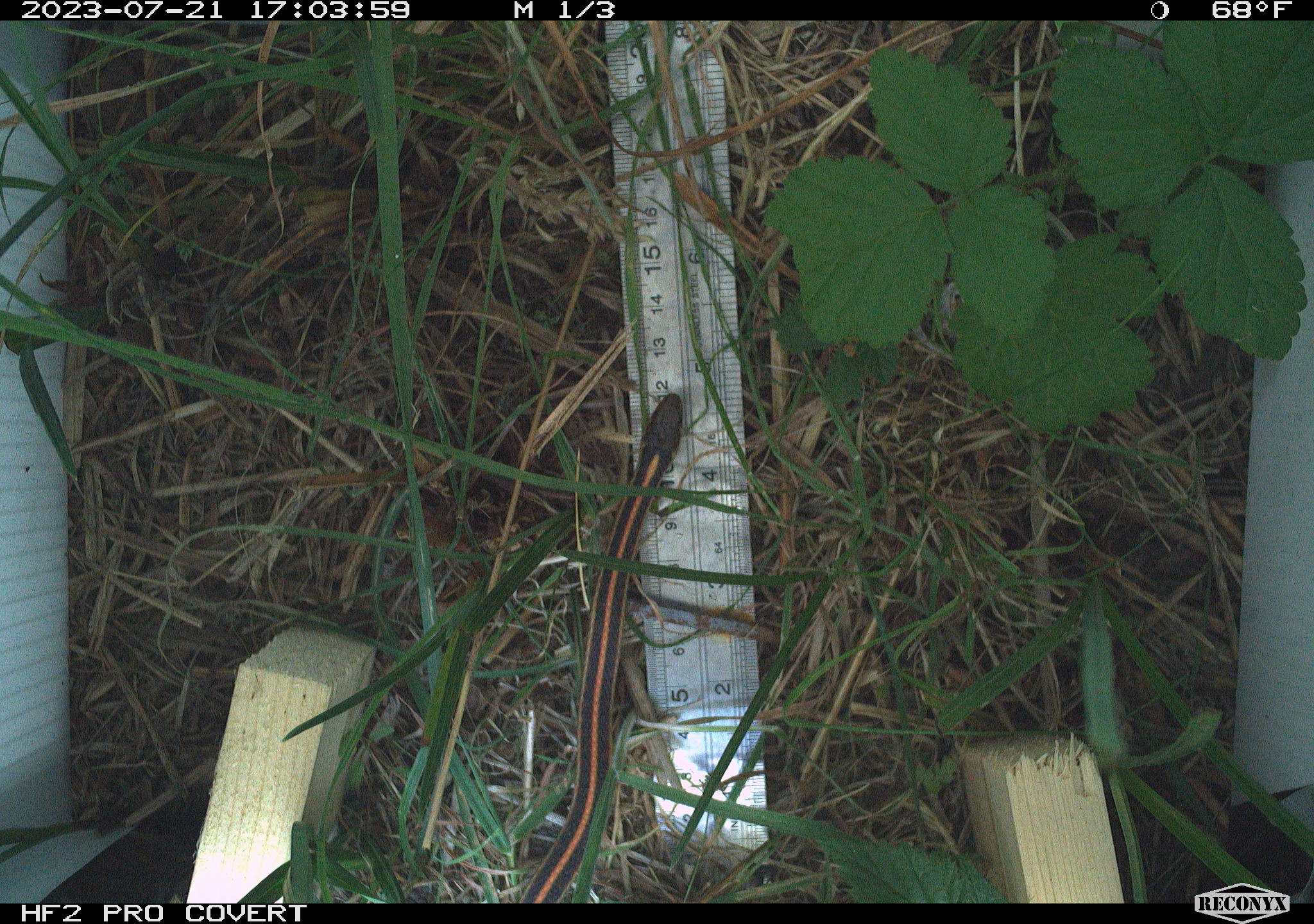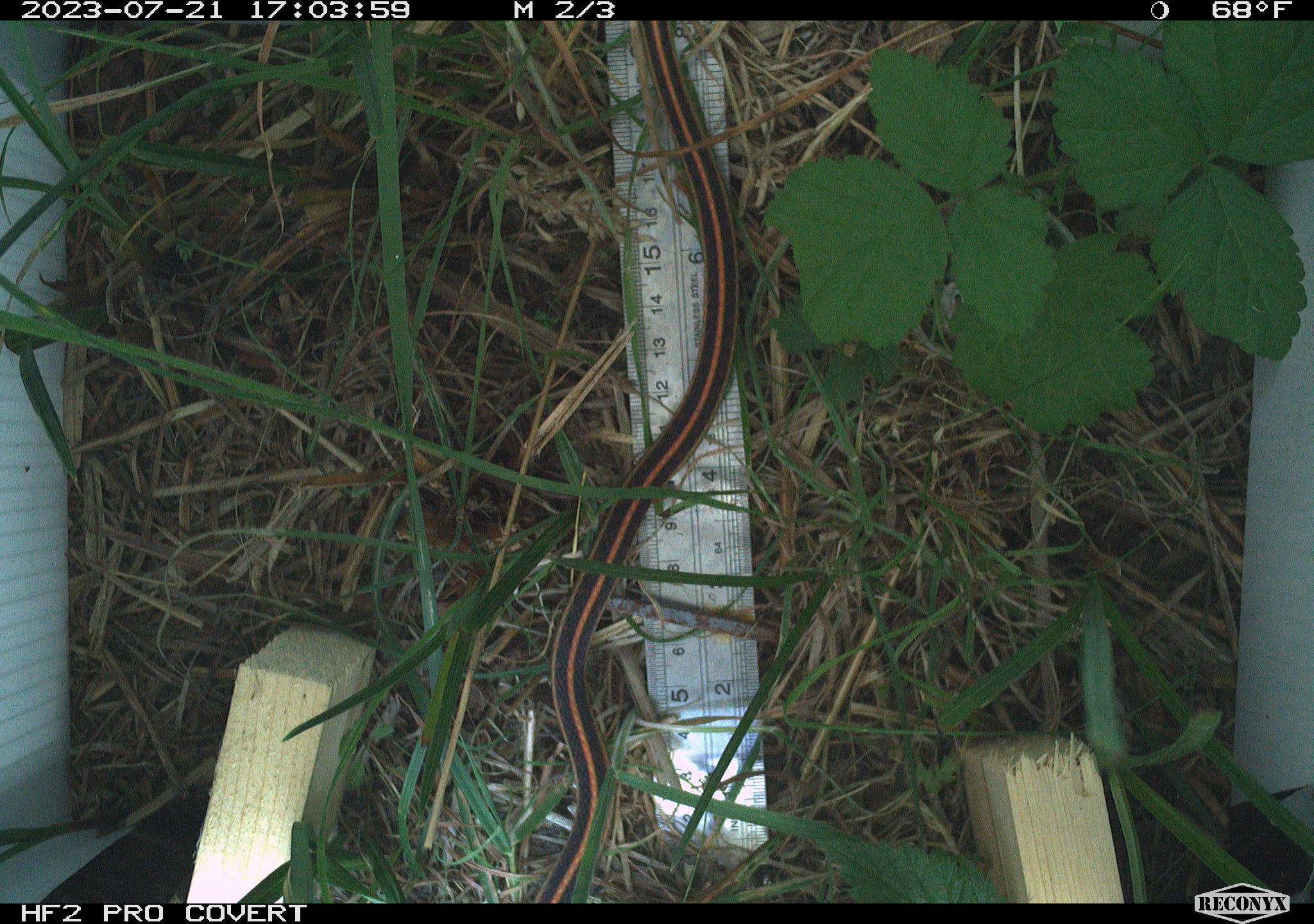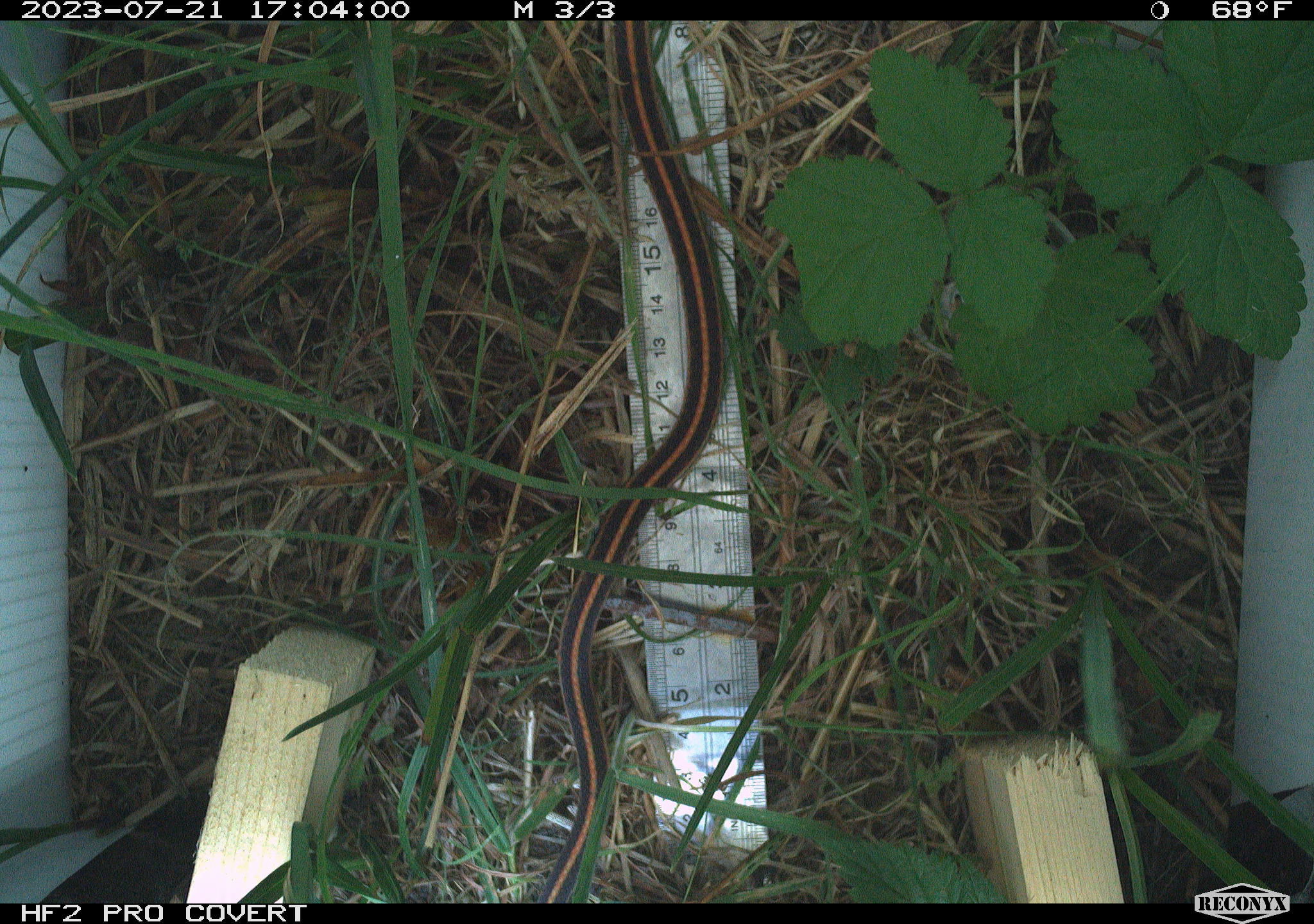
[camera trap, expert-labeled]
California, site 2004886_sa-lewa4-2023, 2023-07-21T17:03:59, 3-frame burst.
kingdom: Animalia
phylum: Chordata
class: Reptilia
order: Squamata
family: Colubridae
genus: Thamnophis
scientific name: Thamnophis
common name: american gartersnakes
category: thamnophis species